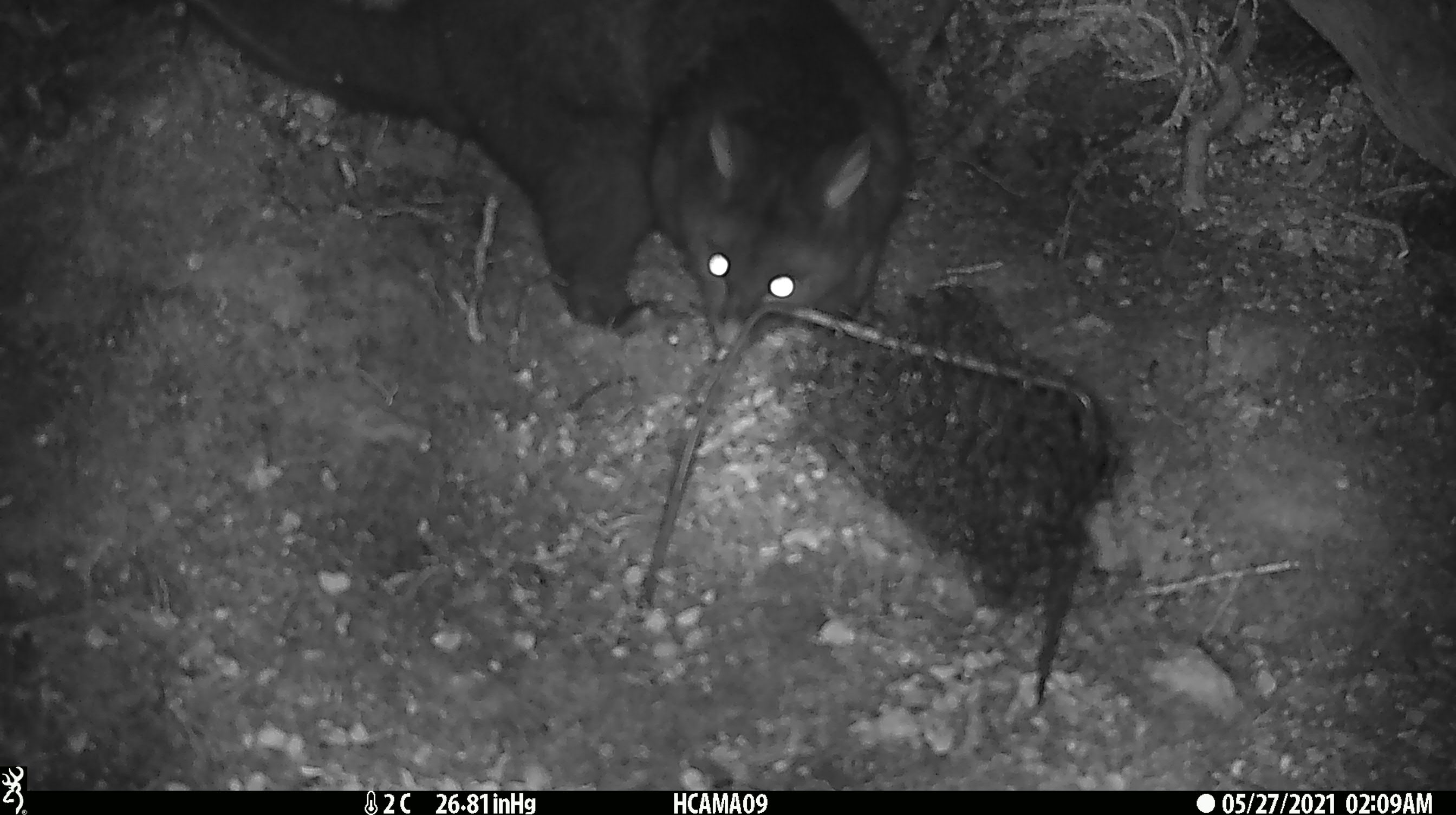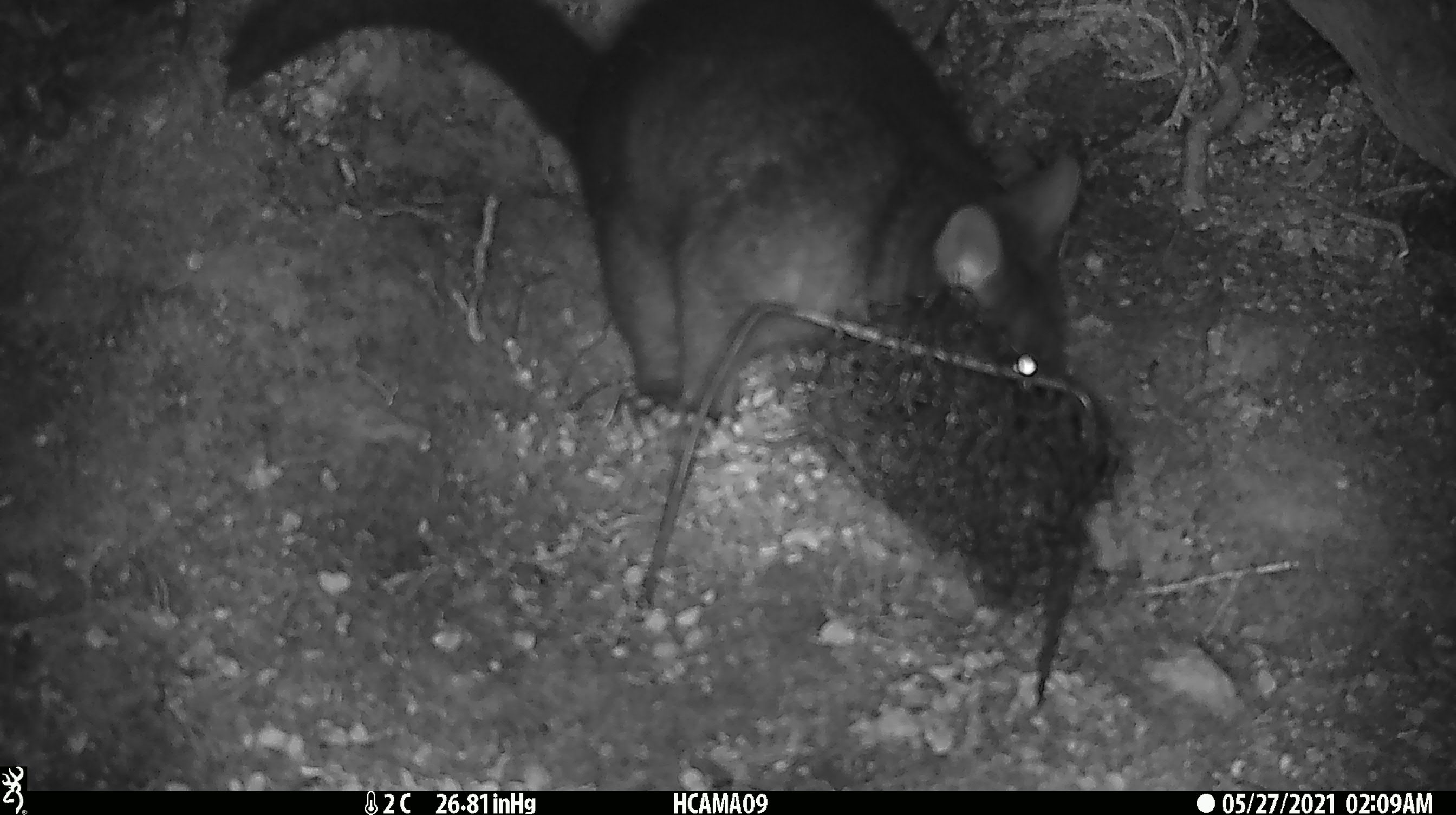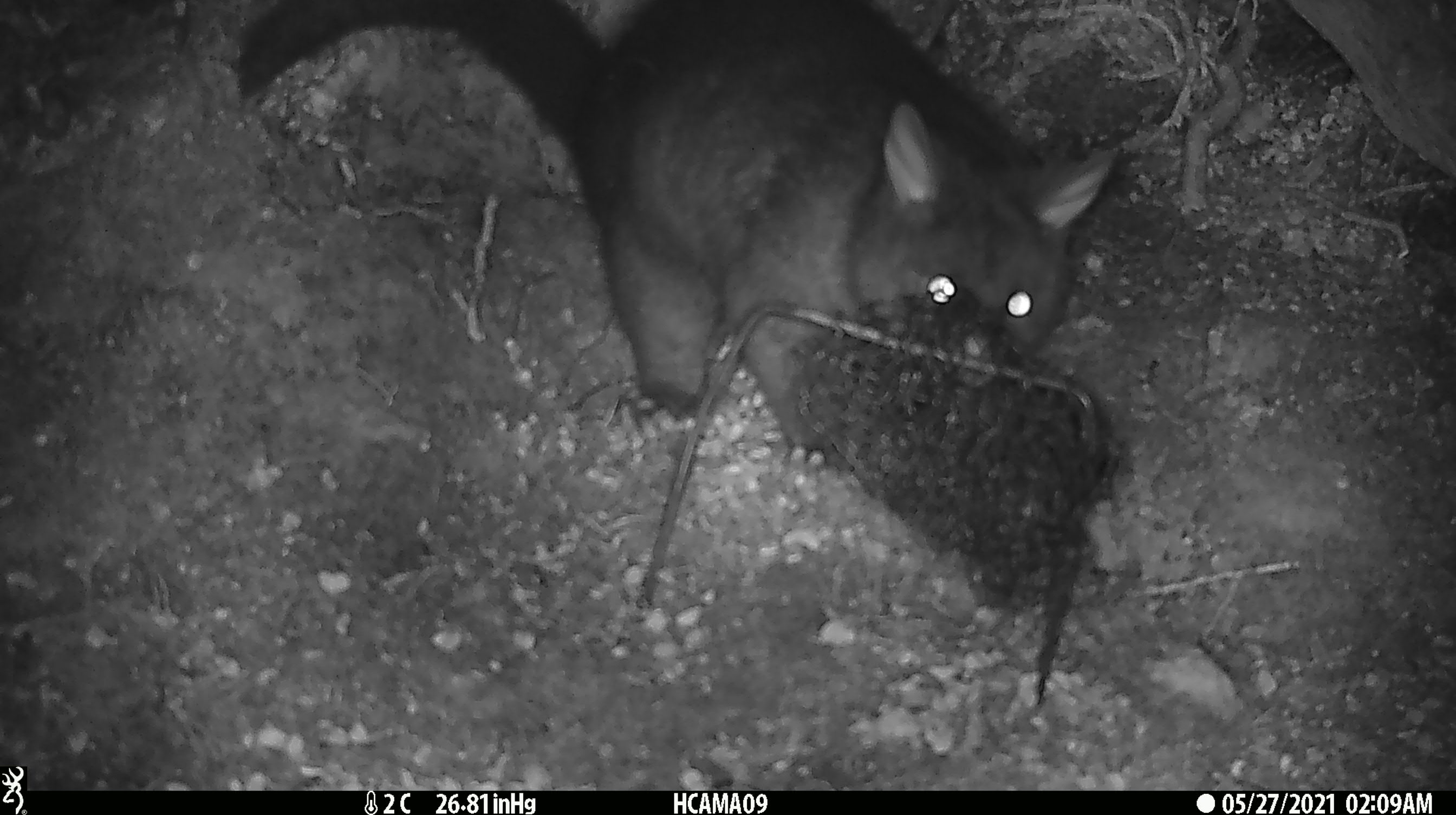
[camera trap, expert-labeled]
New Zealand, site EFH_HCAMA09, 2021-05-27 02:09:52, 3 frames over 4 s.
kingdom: Animalia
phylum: Chordata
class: Mammalia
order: Diprotodontia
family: Phalangeridae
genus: Trichosurus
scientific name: Trichosurus vulpecula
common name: common brushtail possum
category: possum